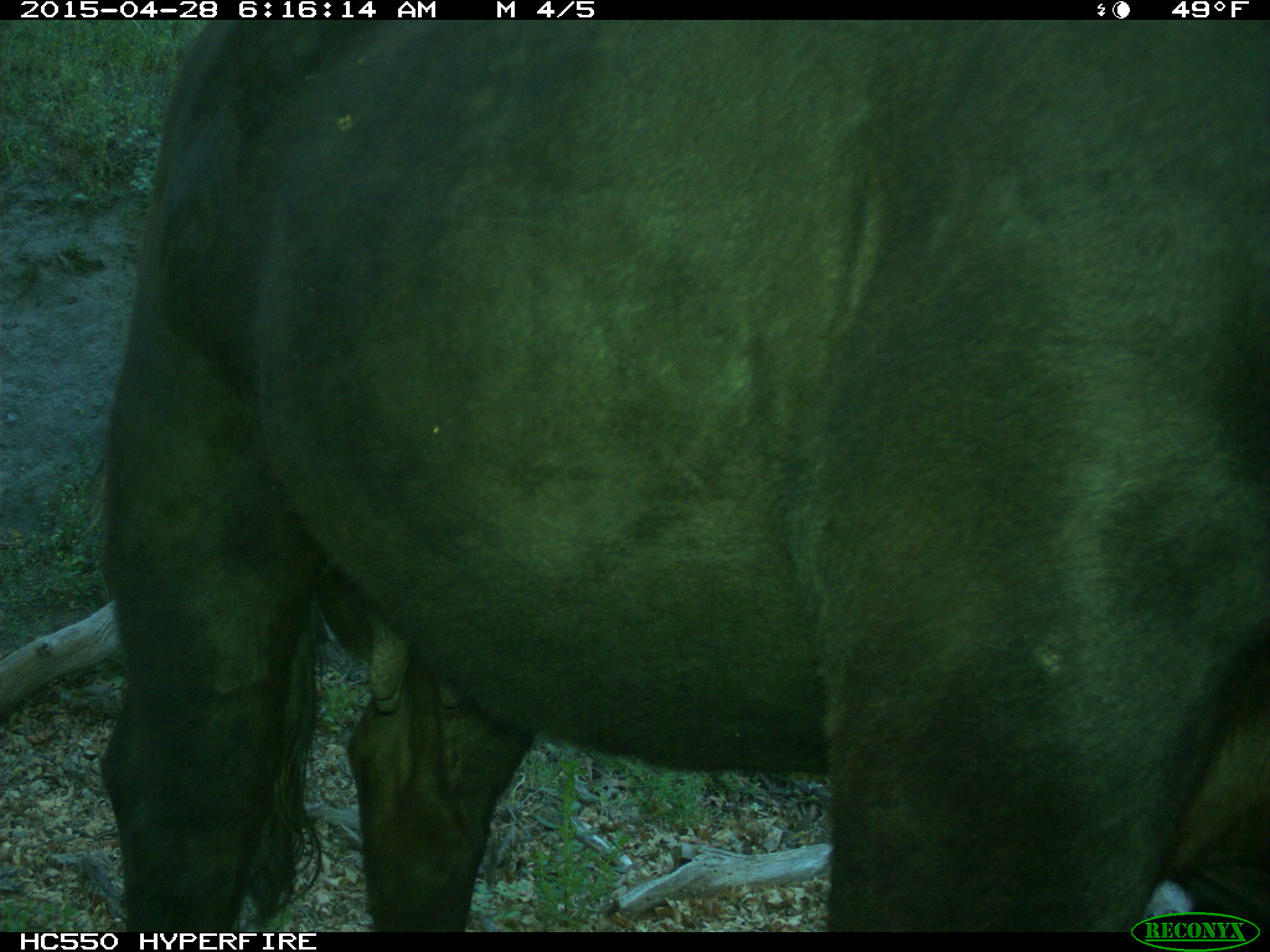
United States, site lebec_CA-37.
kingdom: Animalia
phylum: Chordata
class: Mammalia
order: Artiodactyla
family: Bovidae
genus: Bos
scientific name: Bos taurus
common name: domestic cow